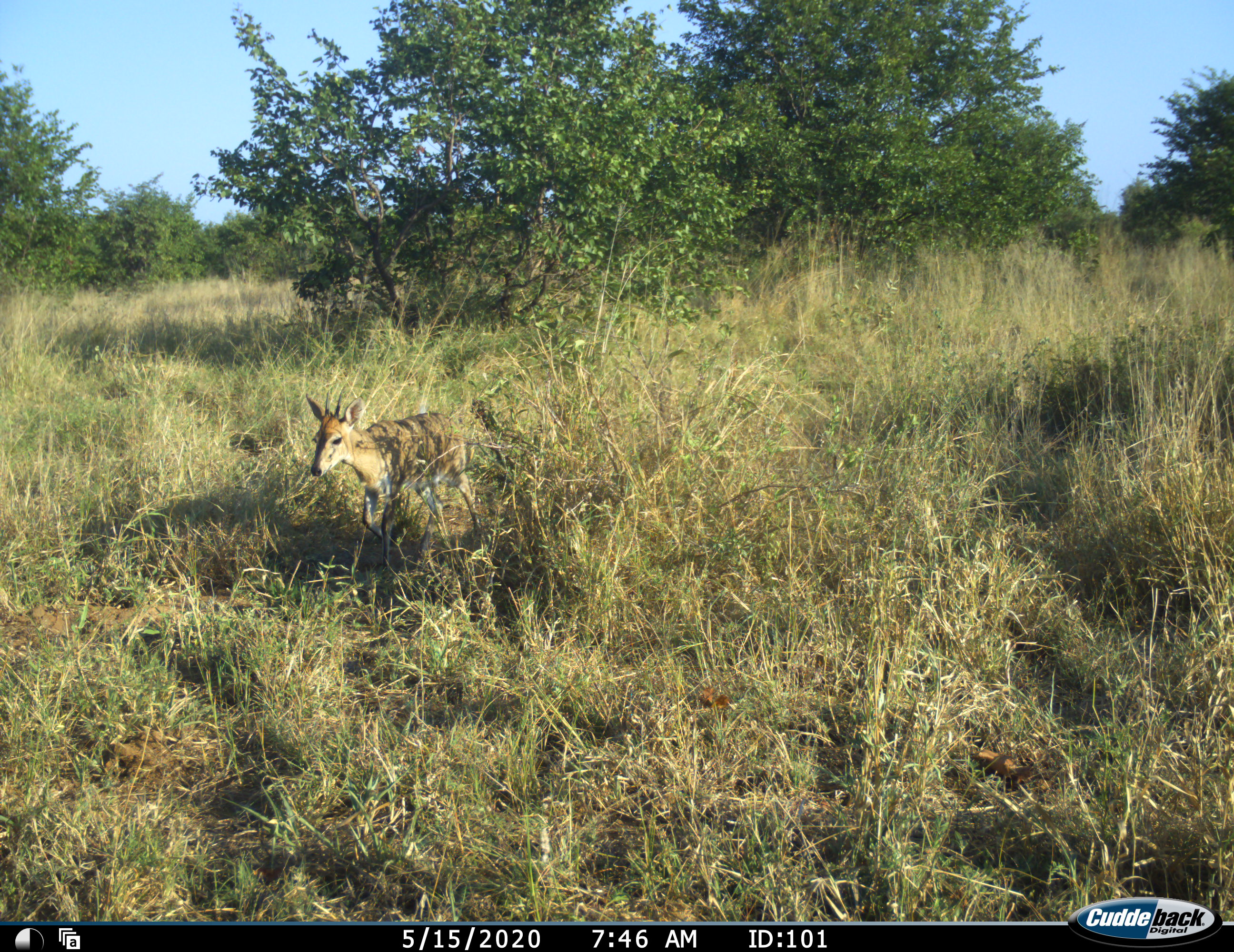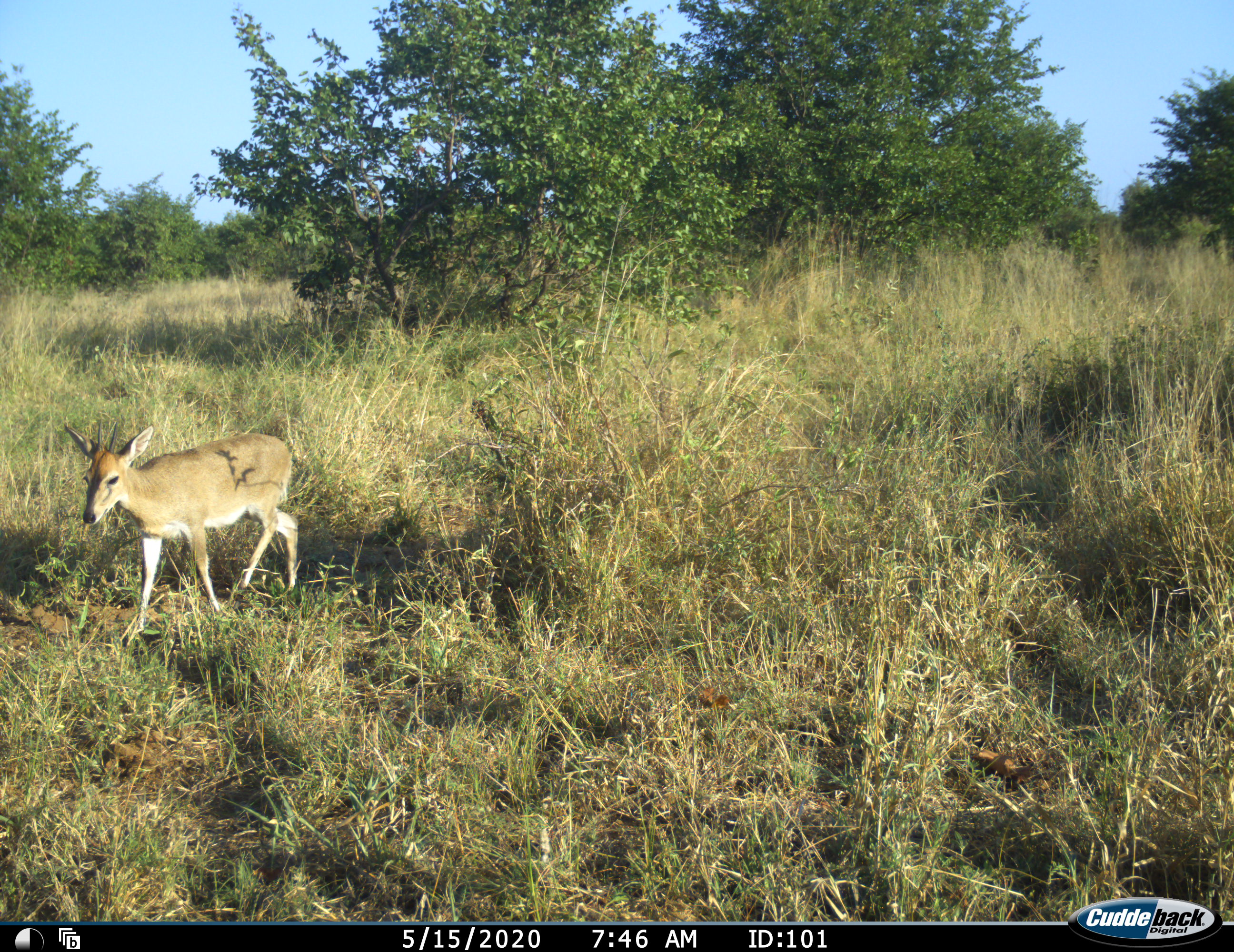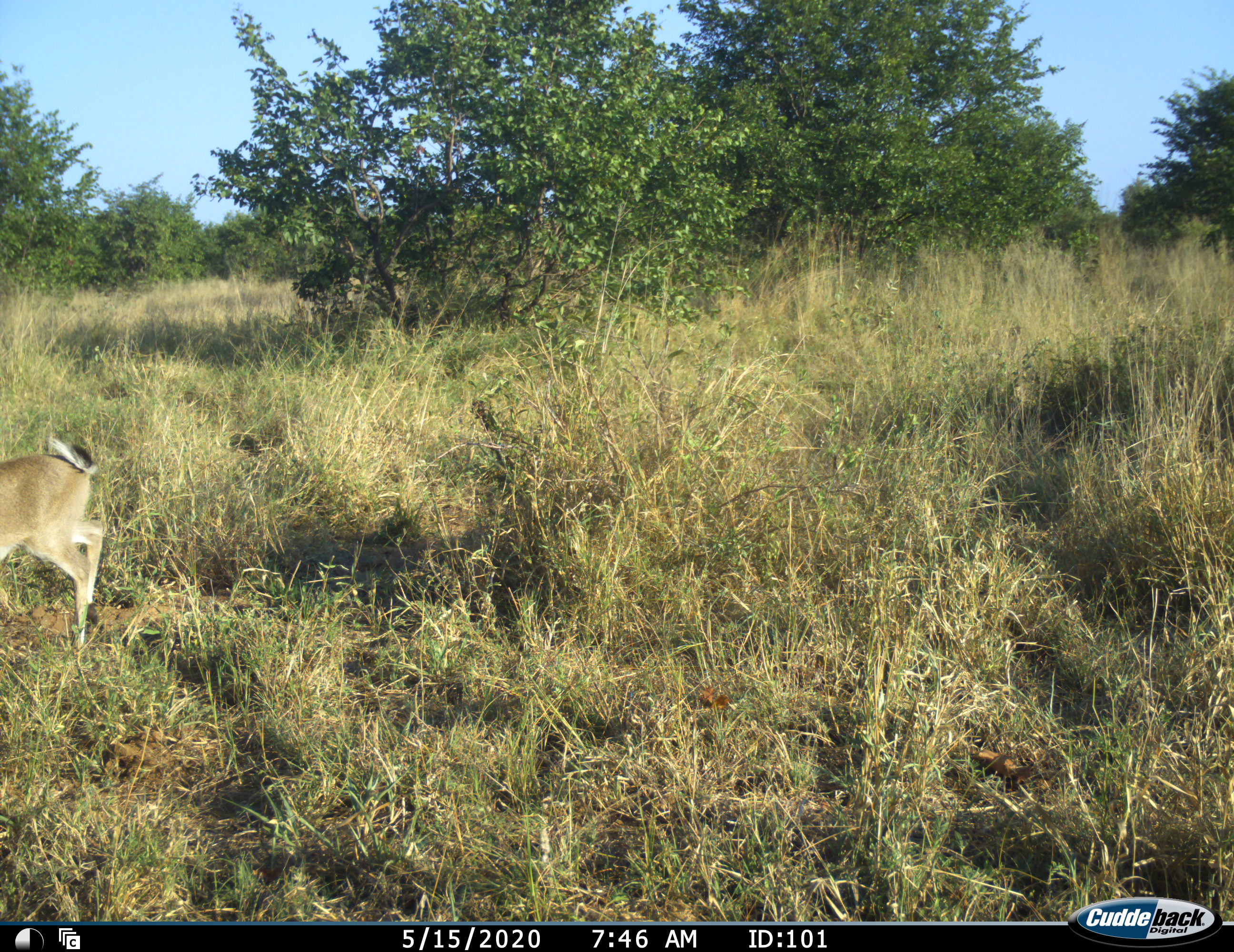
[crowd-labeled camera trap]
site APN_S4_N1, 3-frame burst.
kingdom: Animalia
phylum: Chordata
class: Mammalia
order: Artiodactyla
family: Bovidae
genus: Sylvicapra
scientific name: Sylvicapra grimmia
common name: common duiker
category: duikercommongrey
Duikercommongrey (common duiker) (Sylvicapra grimmia), count 1. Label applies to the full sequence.